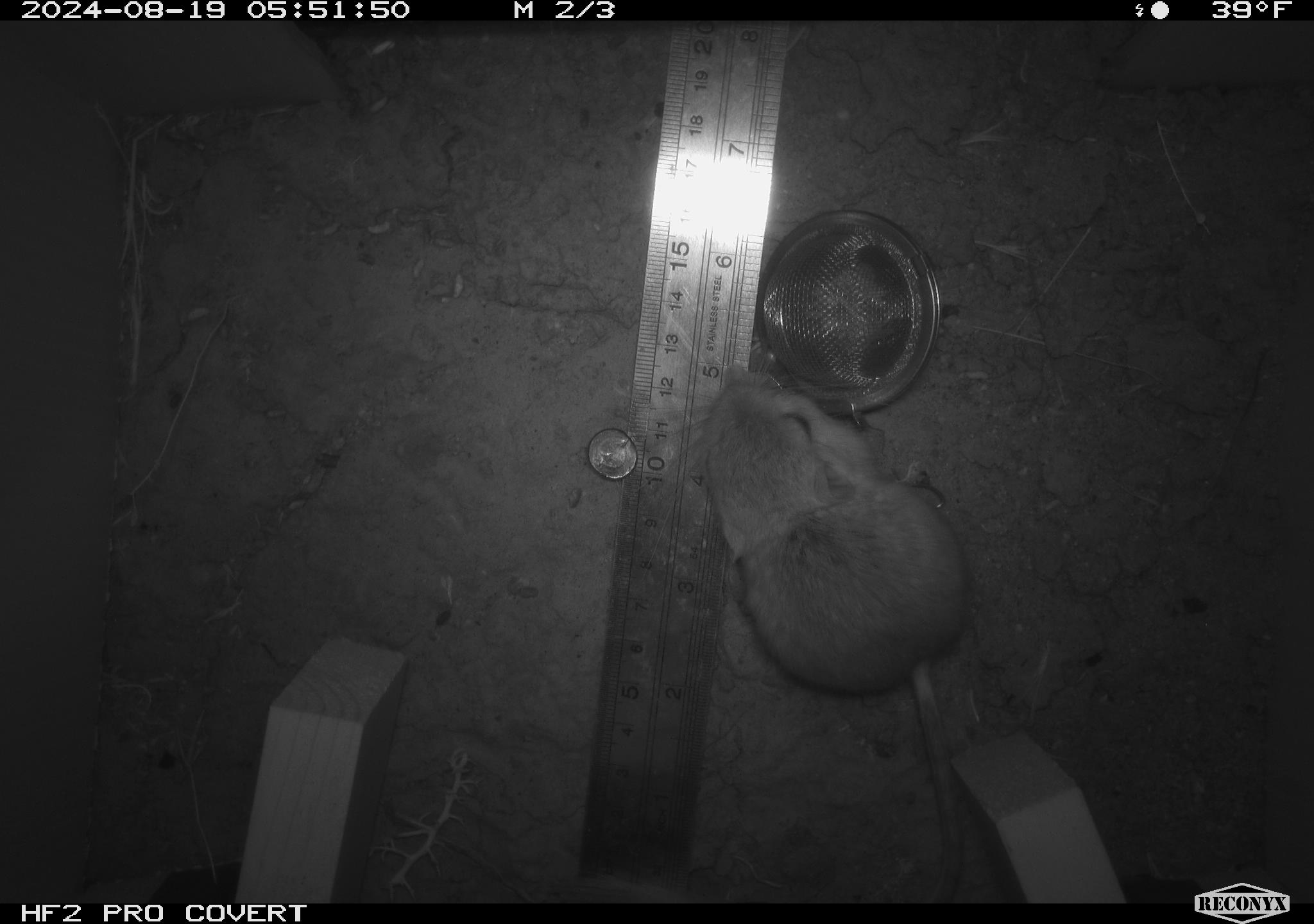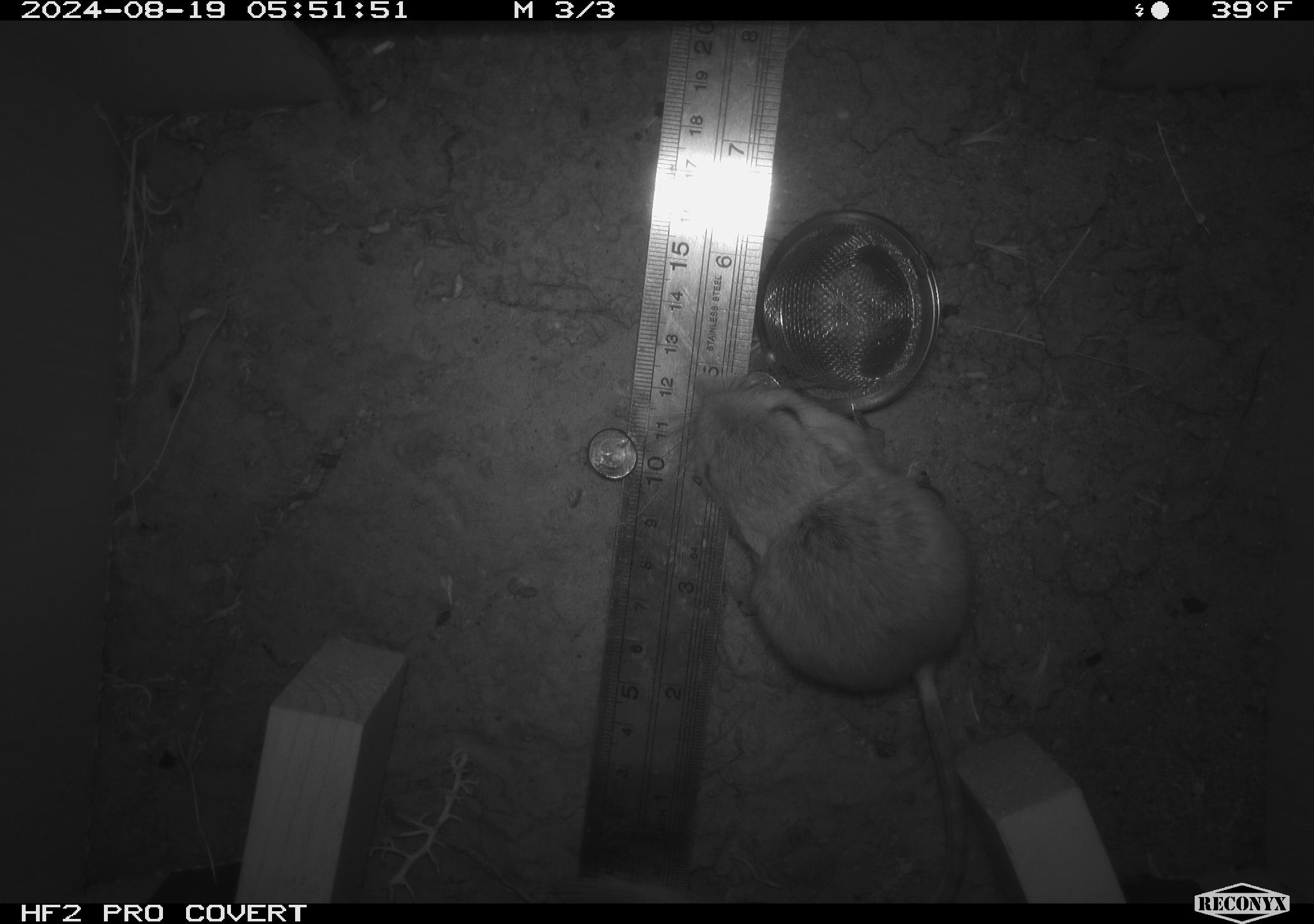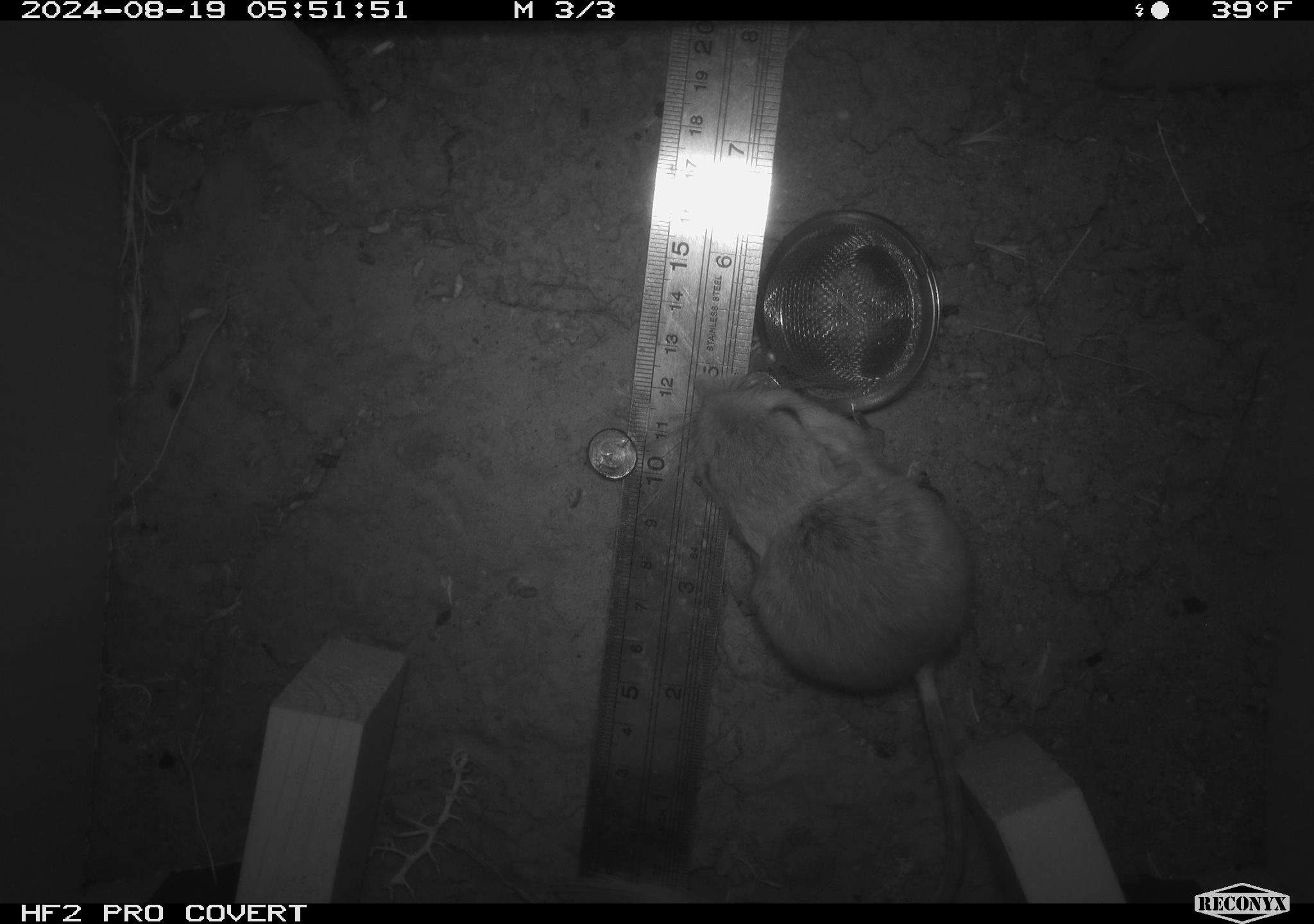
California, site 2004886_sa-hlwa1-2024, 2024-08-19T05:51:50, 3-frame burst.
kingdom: Animalia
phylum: Chordata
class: Mammalia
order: Rodentia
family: Heteromyidae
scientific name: Heteromyidae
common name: kangaroo rats and pocket mice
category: heteromyidae family